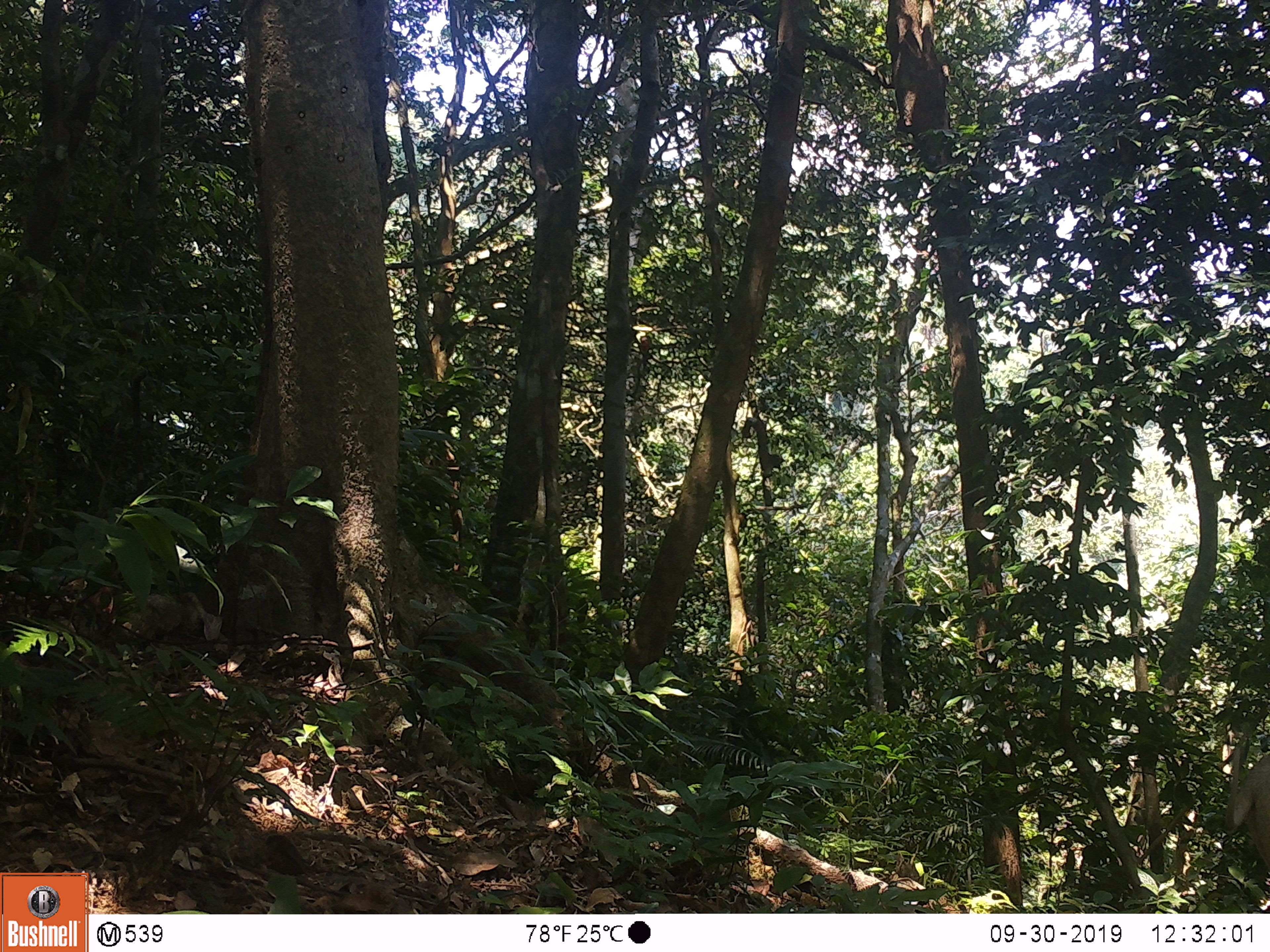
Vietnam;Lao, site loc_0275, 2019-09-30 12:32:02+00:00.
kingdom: Animalia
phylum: Chordata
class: Mammalia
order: Artiodactyla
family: Suidae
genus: Sus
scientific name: Sus scrofa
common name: eurasian wild pig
Eurasian wild pig (Sus scrofa). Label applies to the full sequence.